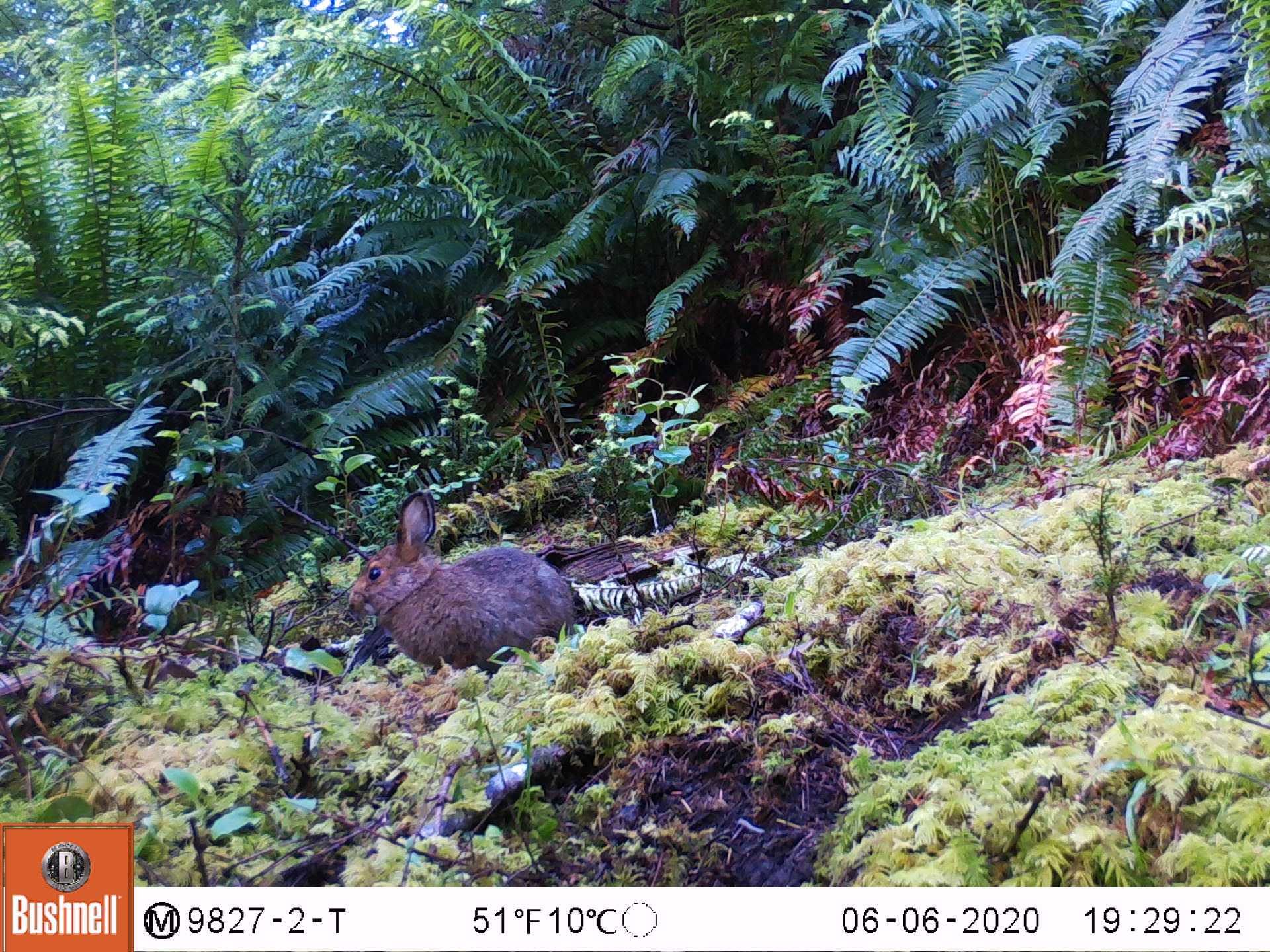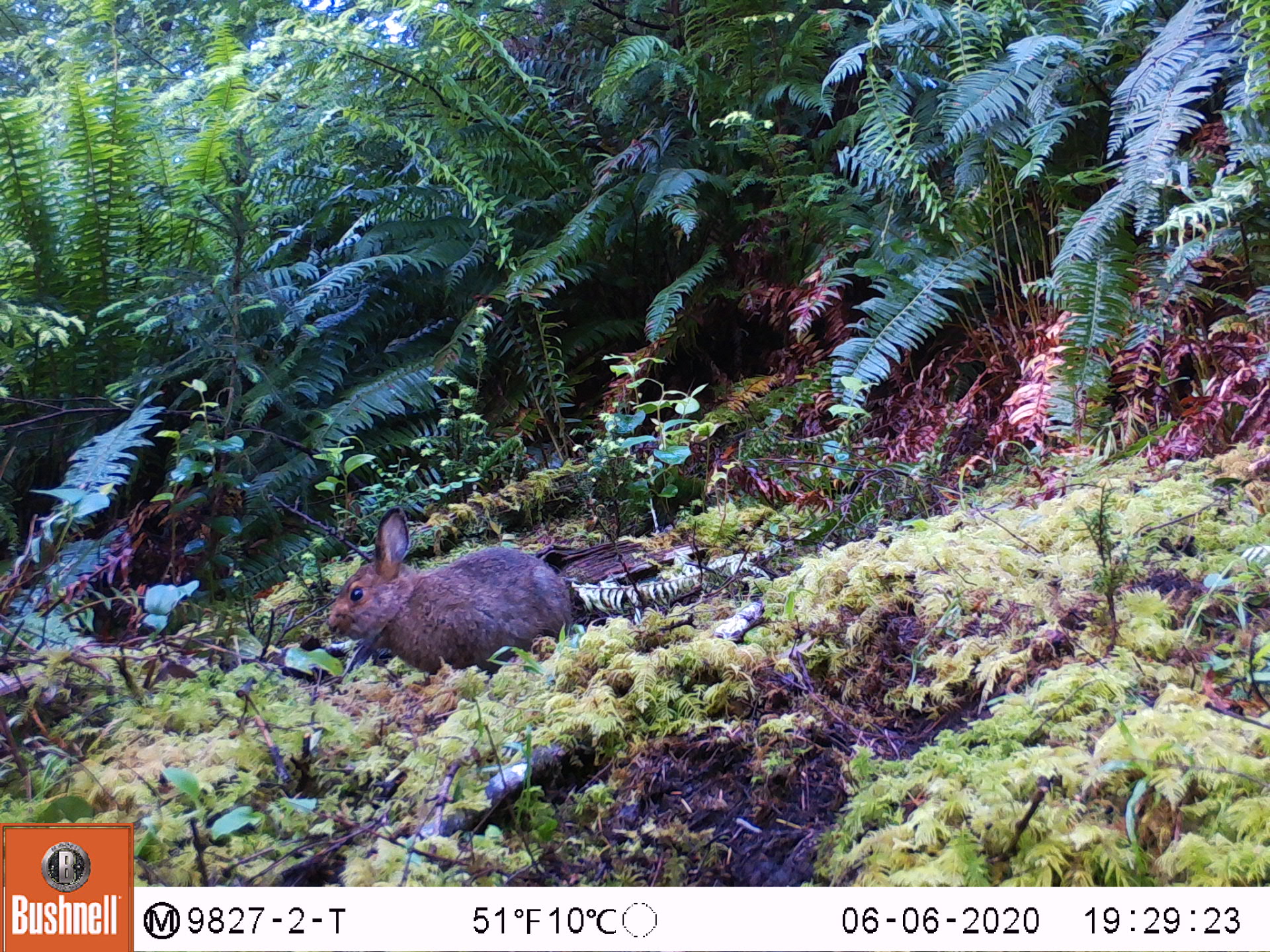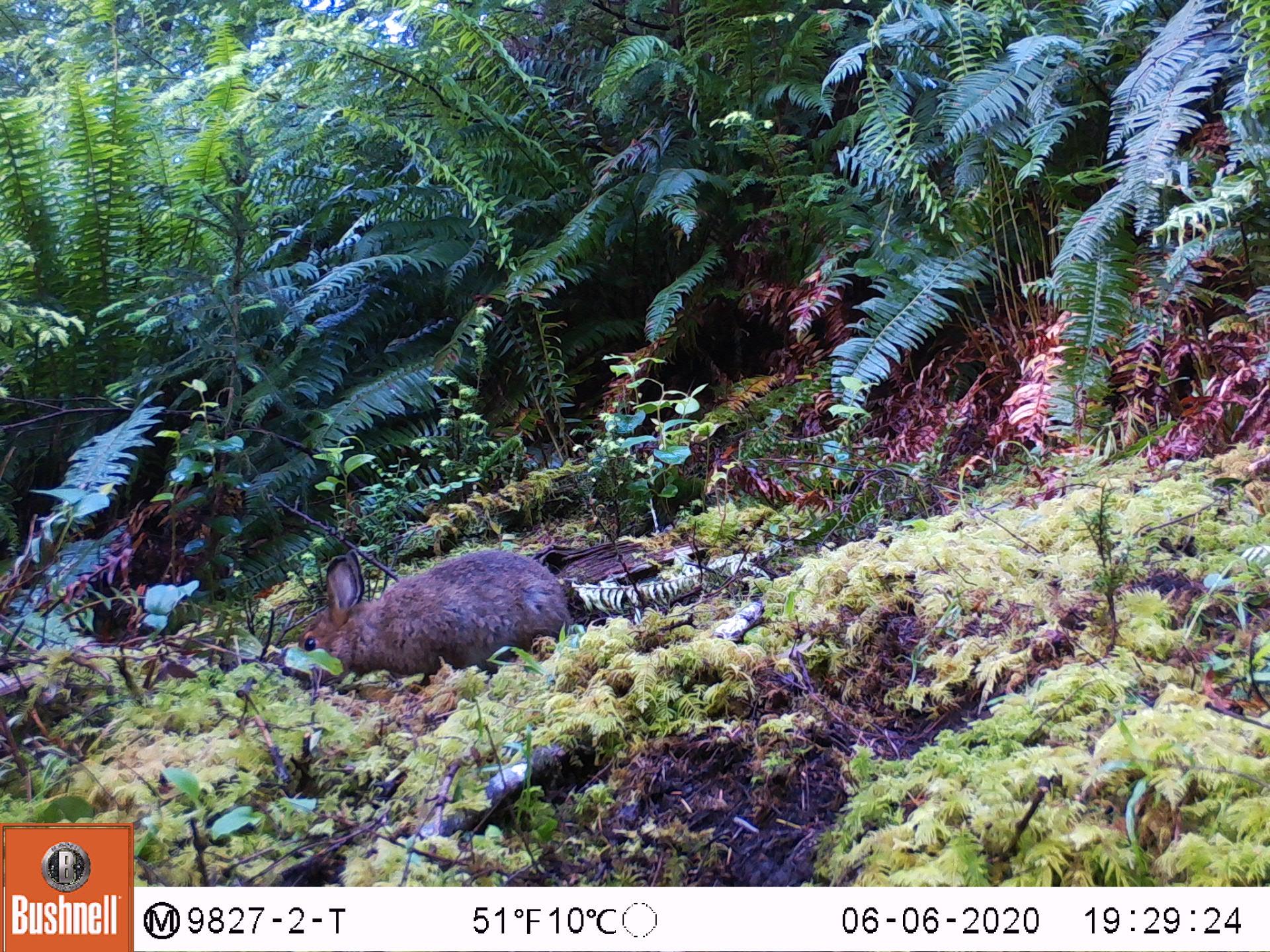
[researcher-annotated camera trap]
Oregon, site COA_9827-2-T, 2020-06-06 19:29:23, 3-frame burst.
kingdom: Animalia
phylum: Chordata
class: Mammalia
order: Lagomorpha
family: Leporidae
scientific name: Leporidae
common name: hares and rabbits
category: leporidae family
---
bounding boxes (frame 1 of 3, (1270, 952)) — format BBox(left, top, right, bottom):
leporidae family: BBox(339, 481, 590, 673)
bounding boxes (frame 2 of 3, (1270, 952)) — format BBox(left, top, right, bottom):
leporidae family: BBox(322, 504, 577, 677)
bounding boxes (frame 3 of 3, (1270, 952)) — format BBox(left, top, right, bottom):
leporidae family: BBox(297, 545, 575, 682)